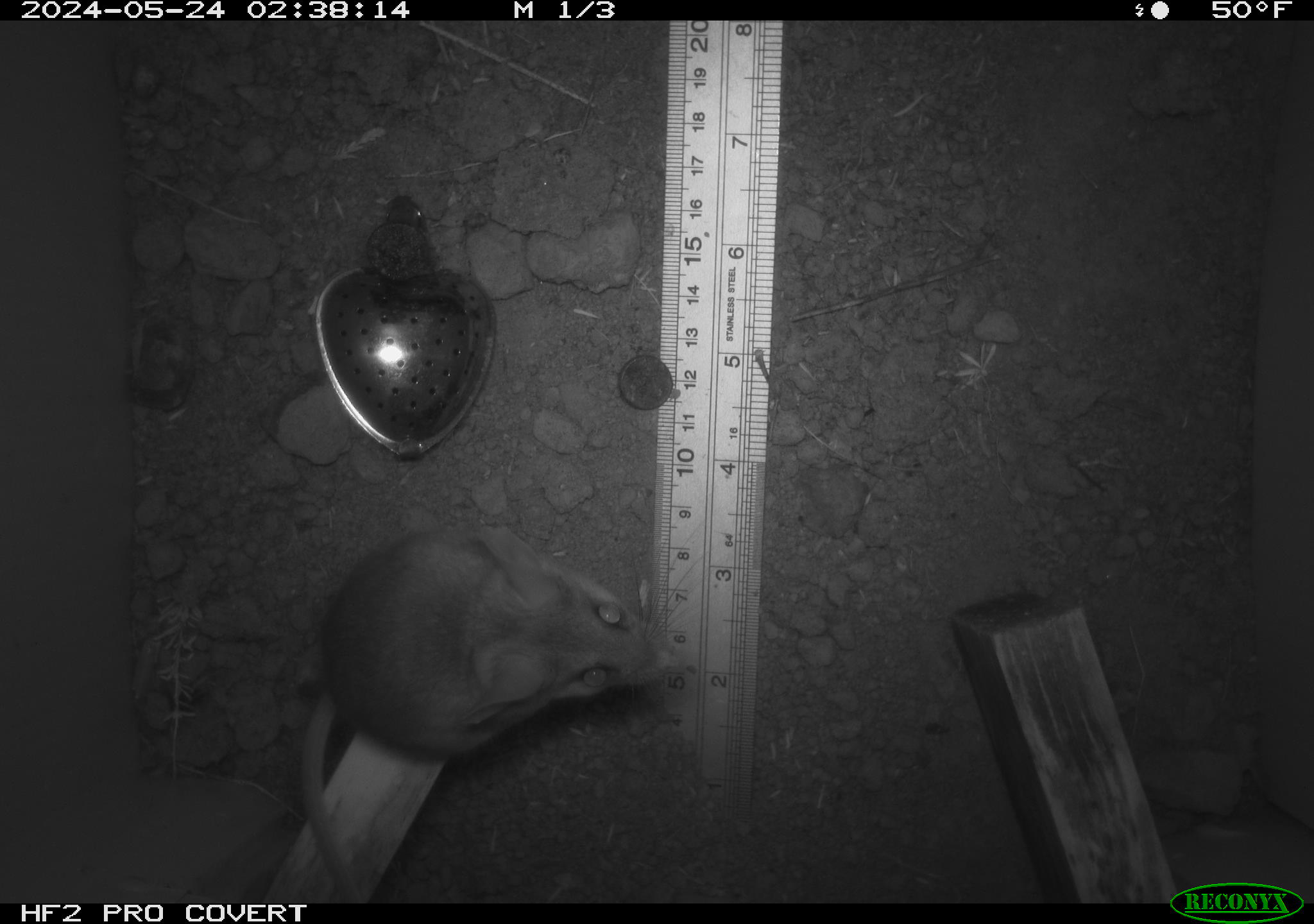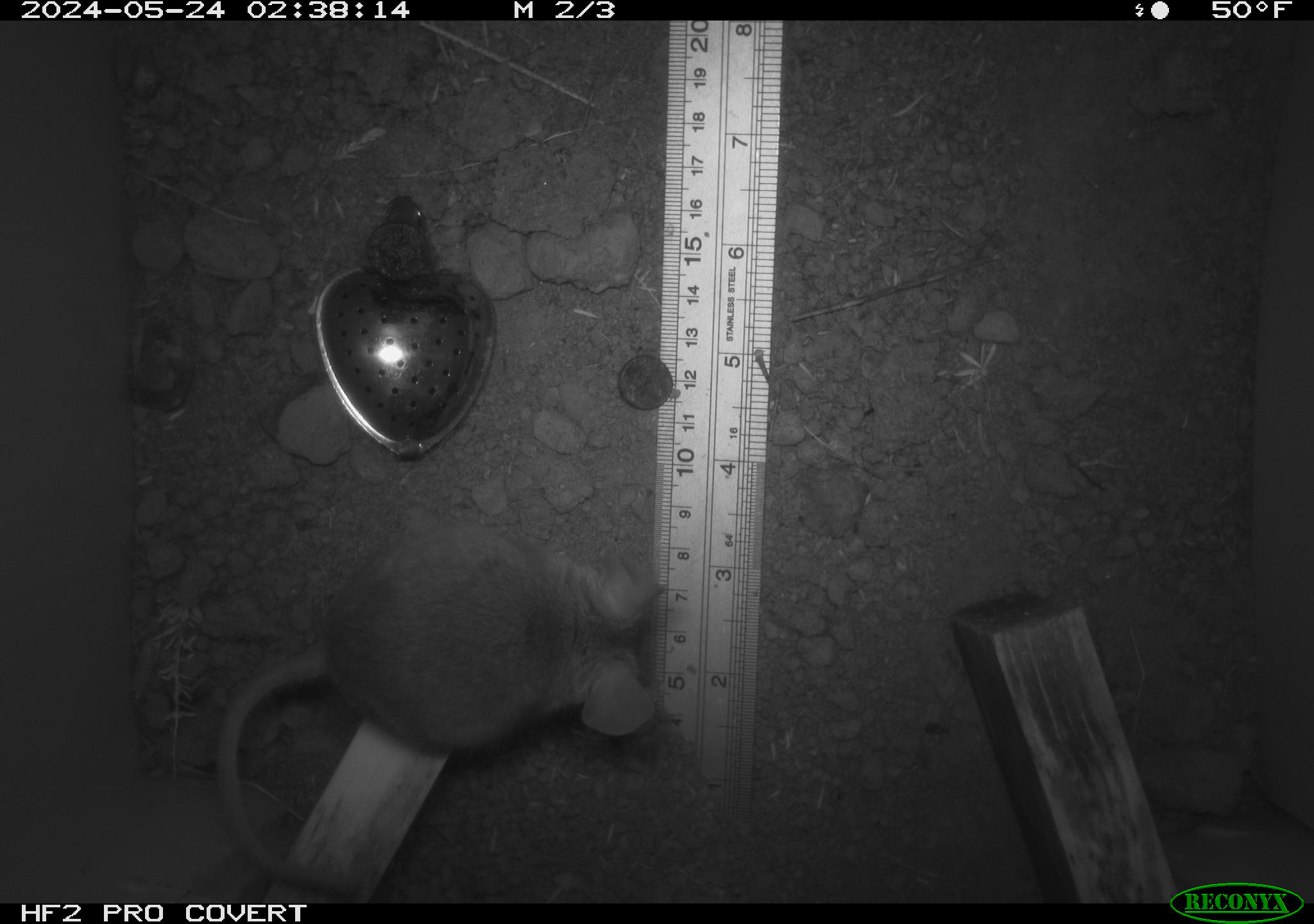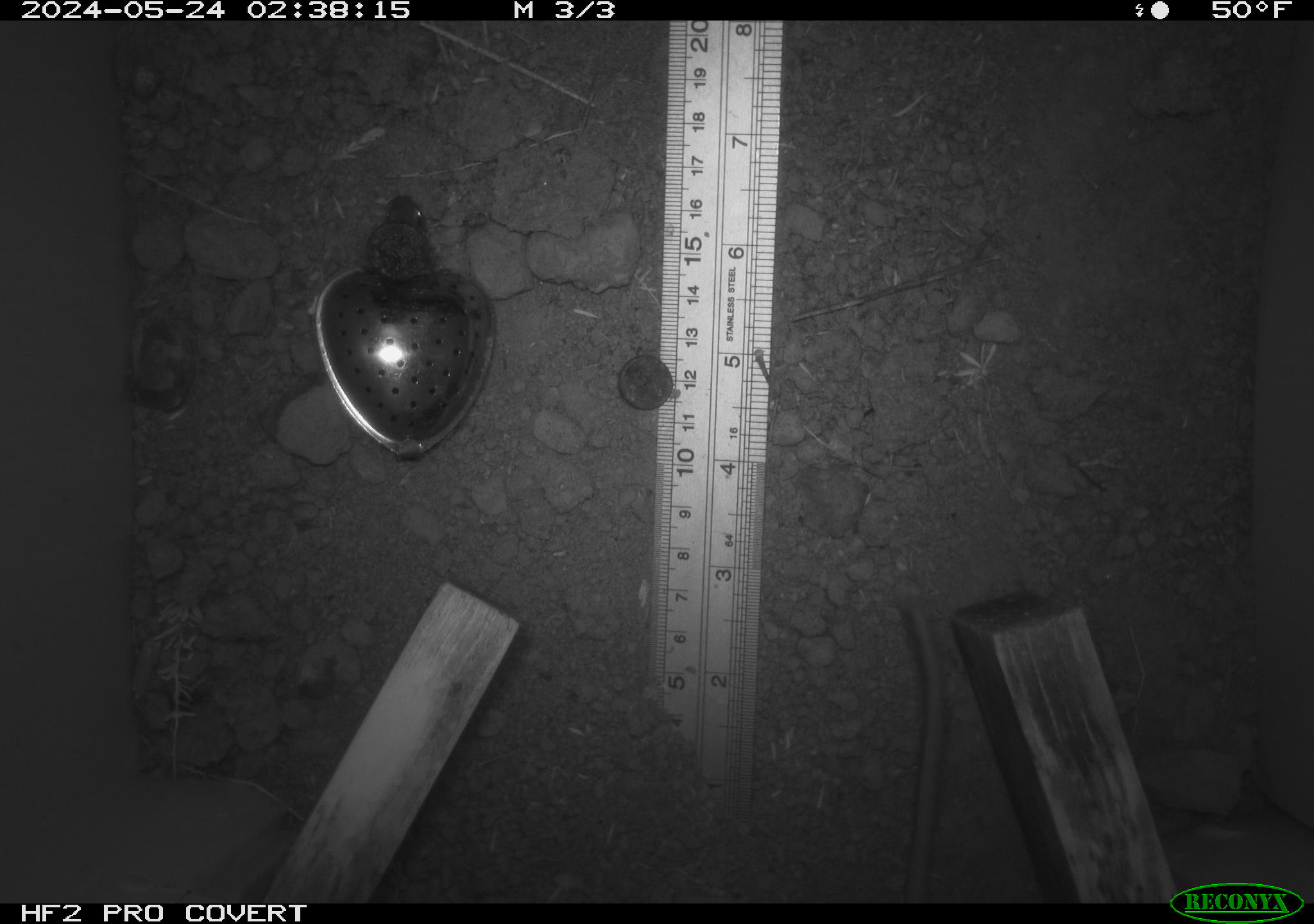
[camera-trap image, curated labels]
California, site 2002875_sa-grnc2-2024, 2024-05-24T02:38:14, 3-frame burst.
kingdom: Animalia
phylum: Chordata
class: Mammalia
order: Rodentia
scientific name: Rodentia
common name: rodent